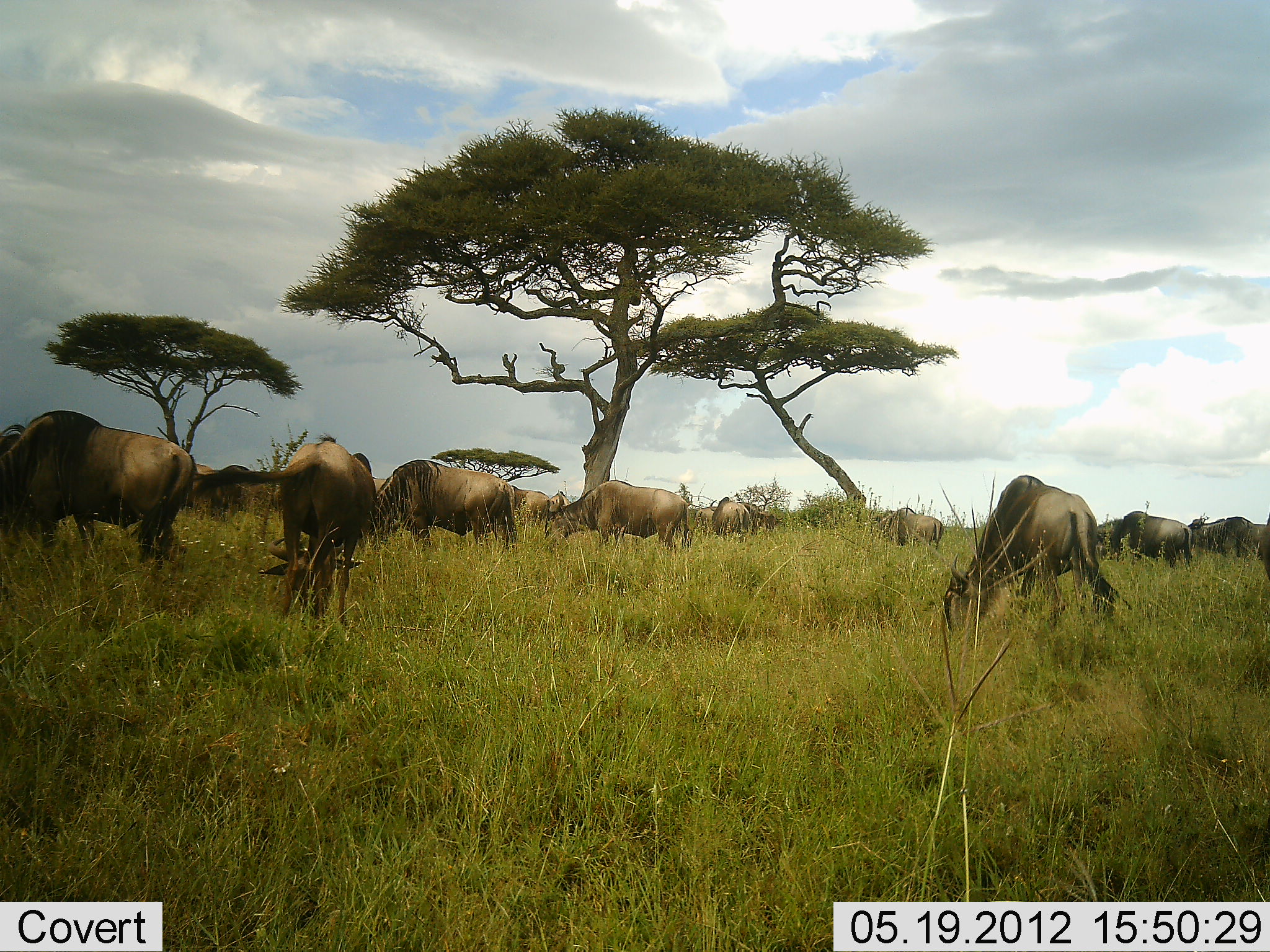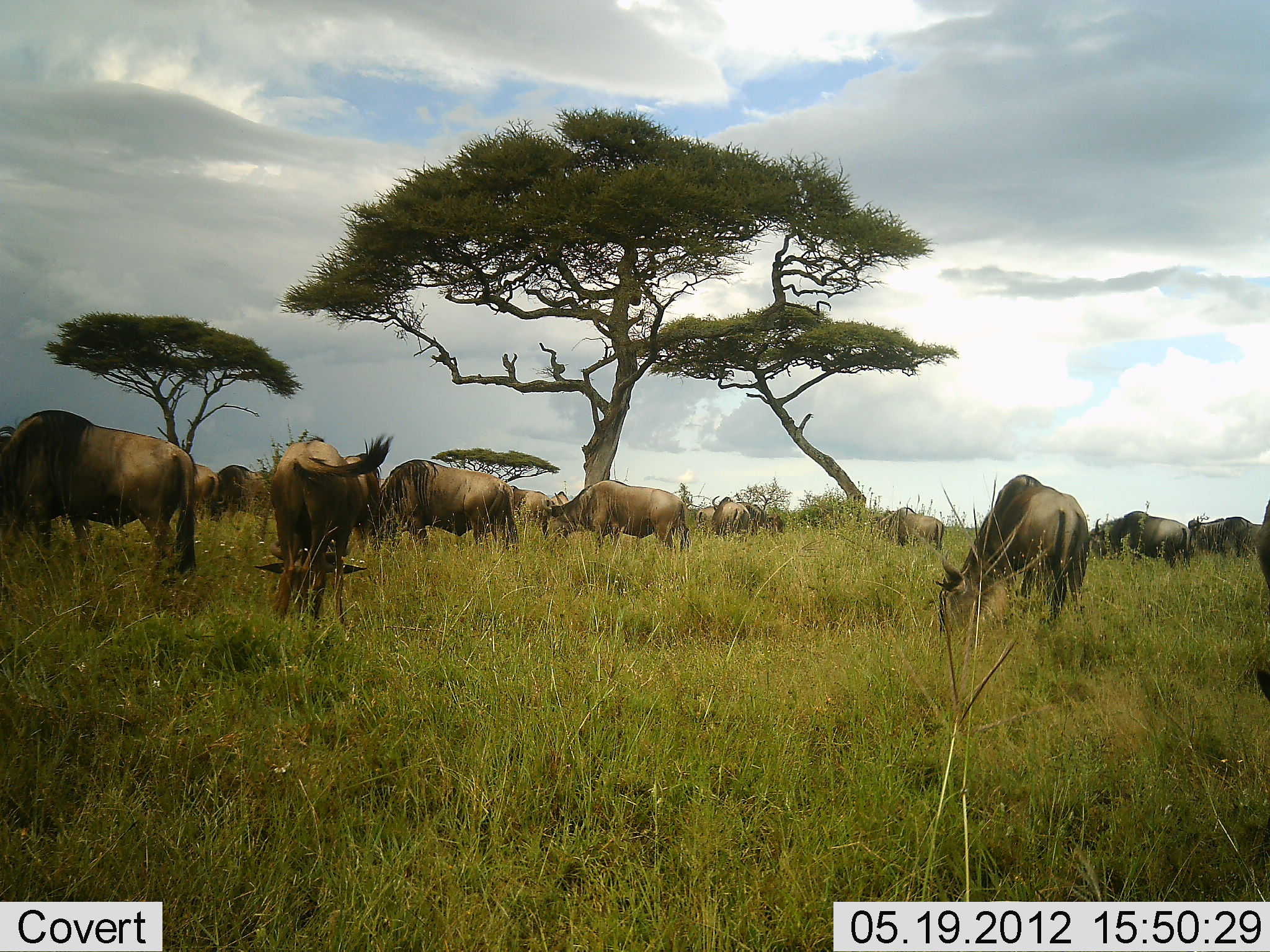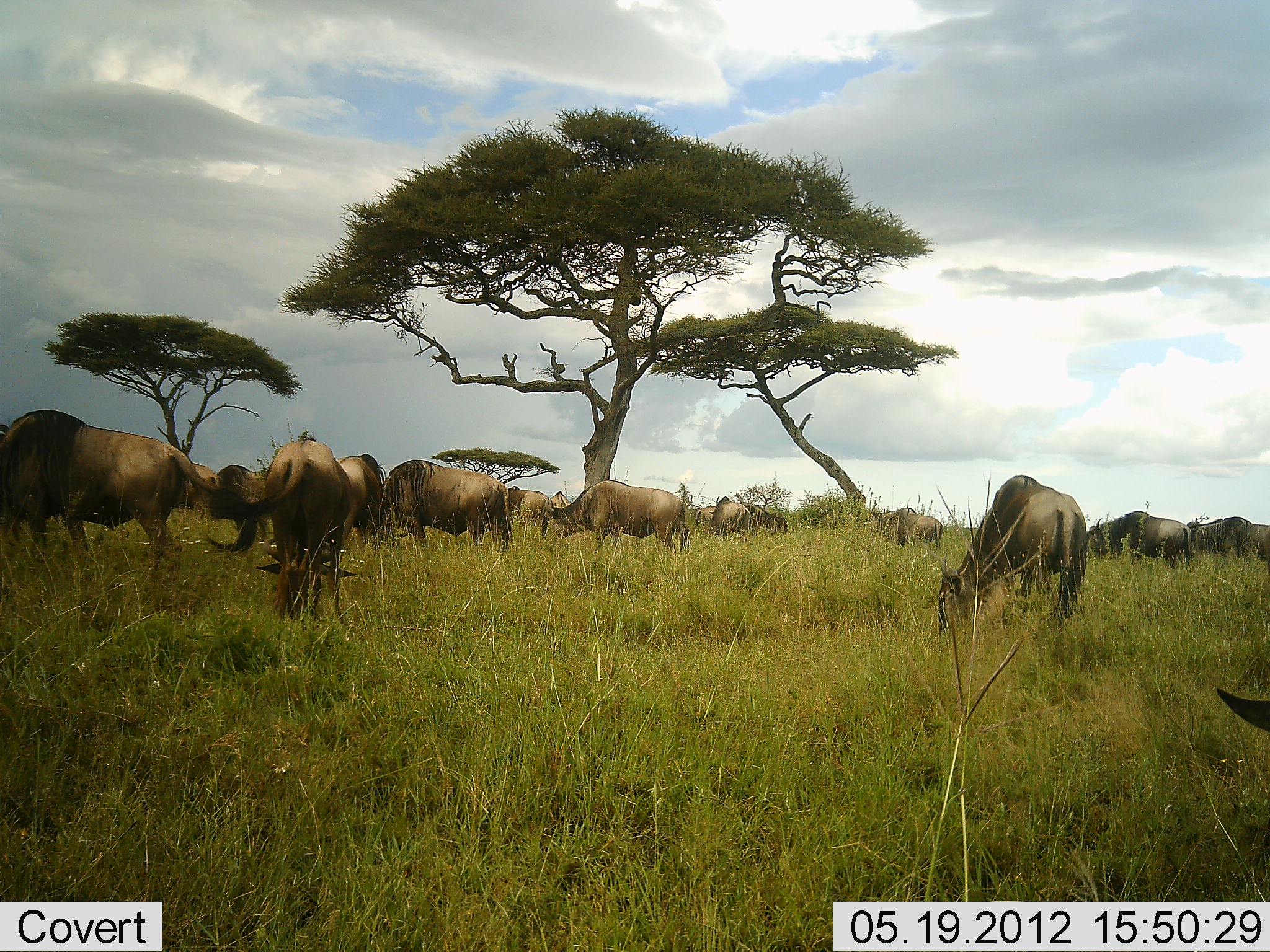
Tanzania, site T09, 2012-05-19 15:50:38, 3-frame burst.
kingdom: Animalia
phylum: Chordata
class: Mammalia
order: Artiodactyla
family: Bovidae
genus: Connochaetes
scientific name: Connochaetes taurinus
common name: blue wildebeest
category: wildebeest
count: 11-50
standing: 40%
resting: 0%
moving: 0%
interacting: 0%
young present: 0%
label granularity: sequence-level